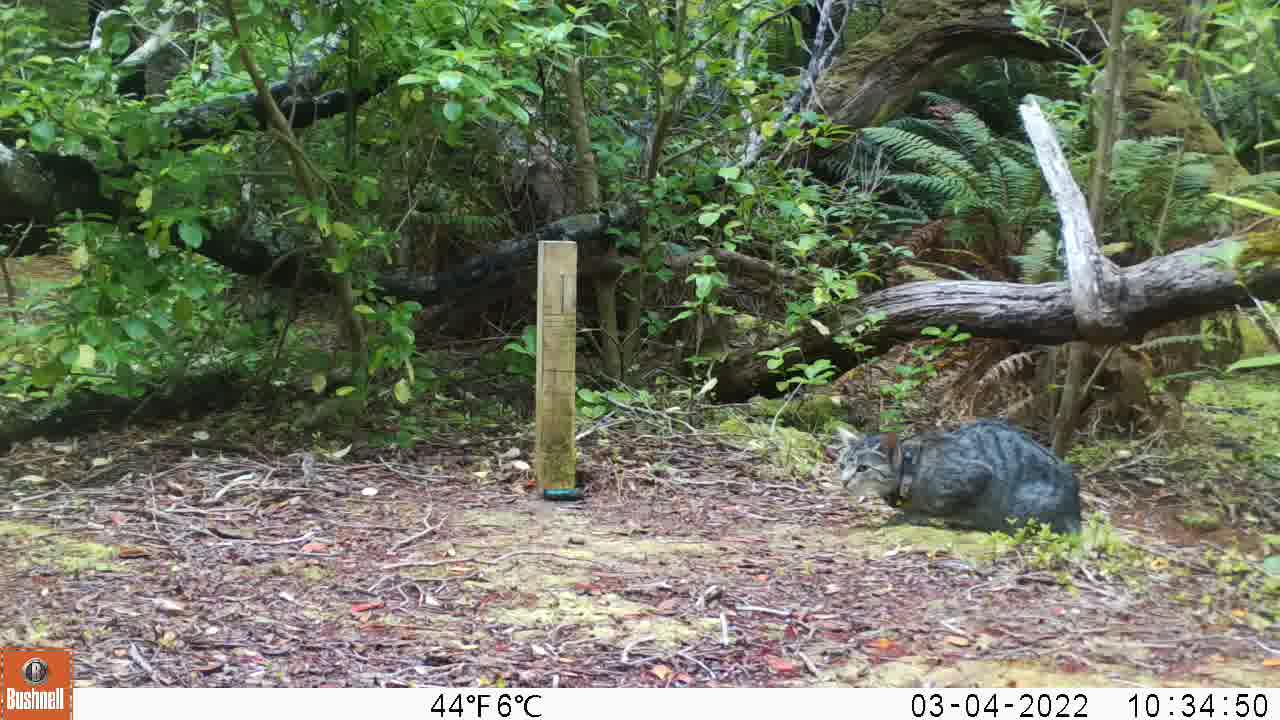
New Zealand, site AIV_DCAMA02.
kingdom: Animalia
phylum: Chordata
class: Mammalia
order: Carnivora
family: Felidae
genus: Felis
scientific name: Felis catus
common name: domestic cat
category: cat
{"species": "cat (domestic cat) (Felis catus)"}